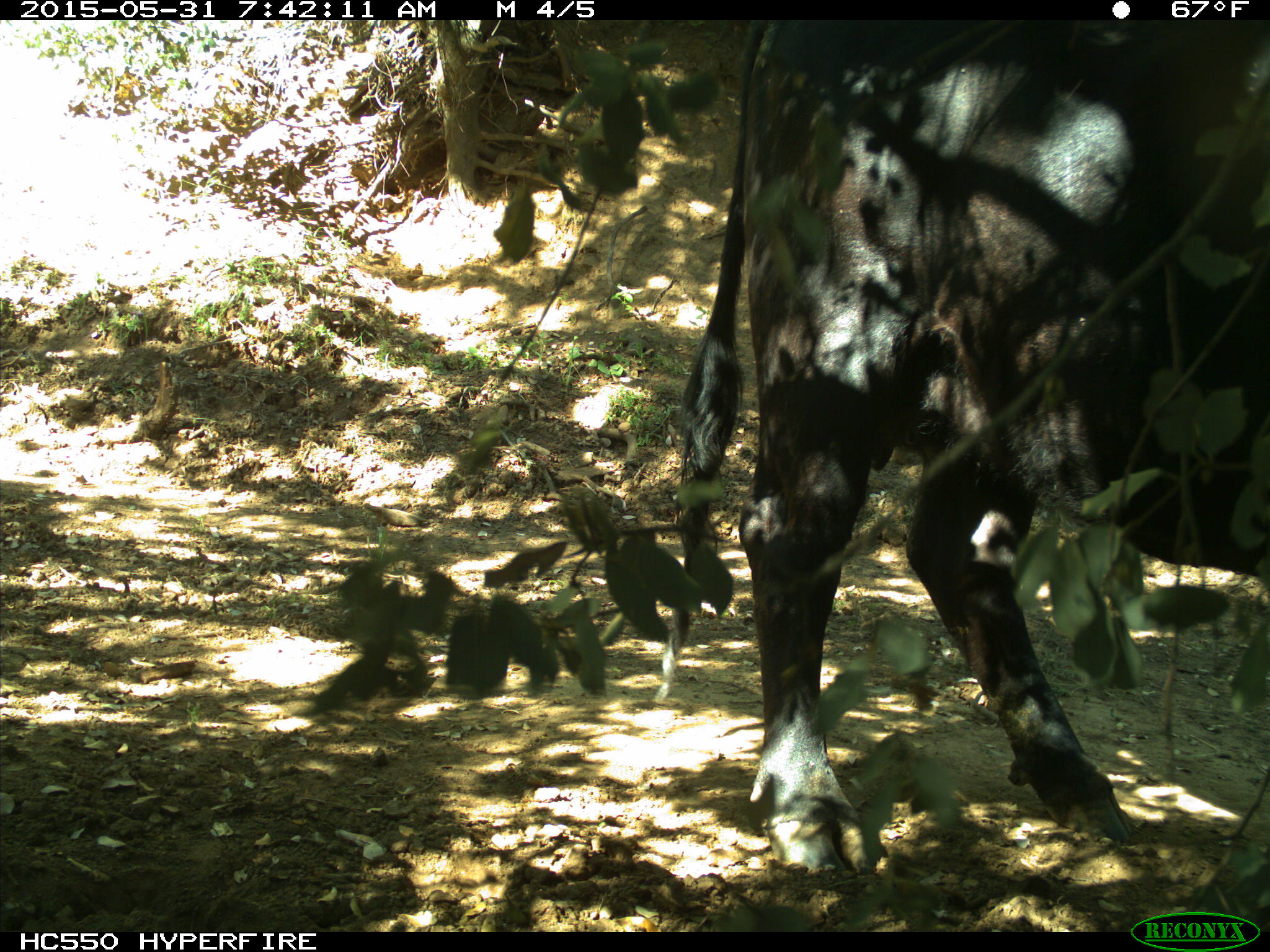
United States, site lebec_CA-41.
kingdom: Animalia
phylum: Chordata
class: Mammalia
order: Artiodactyla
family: Bovidae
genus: Bos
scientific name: Bos taurus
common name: domestic cow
Bos taurus (domestic cow).